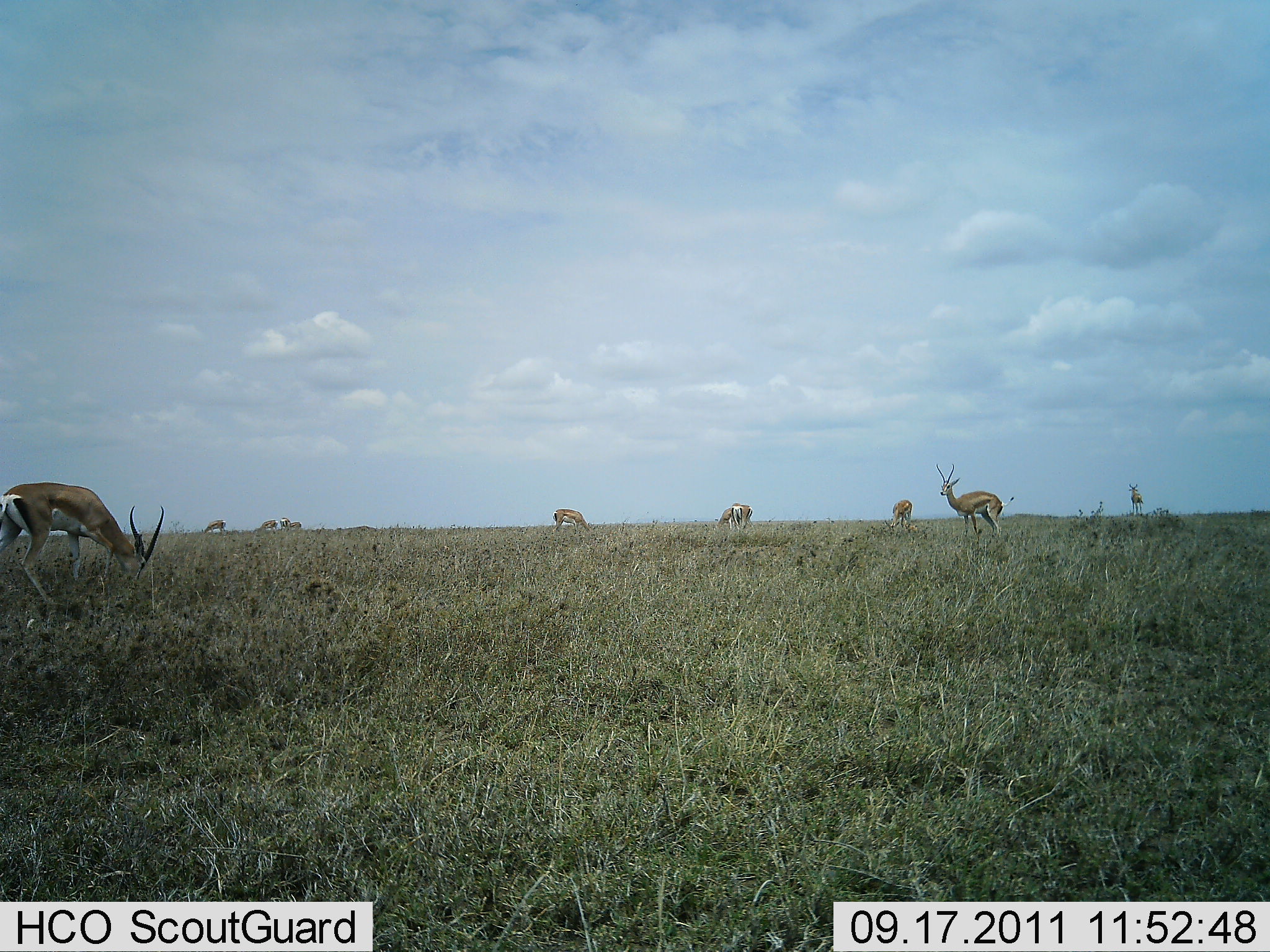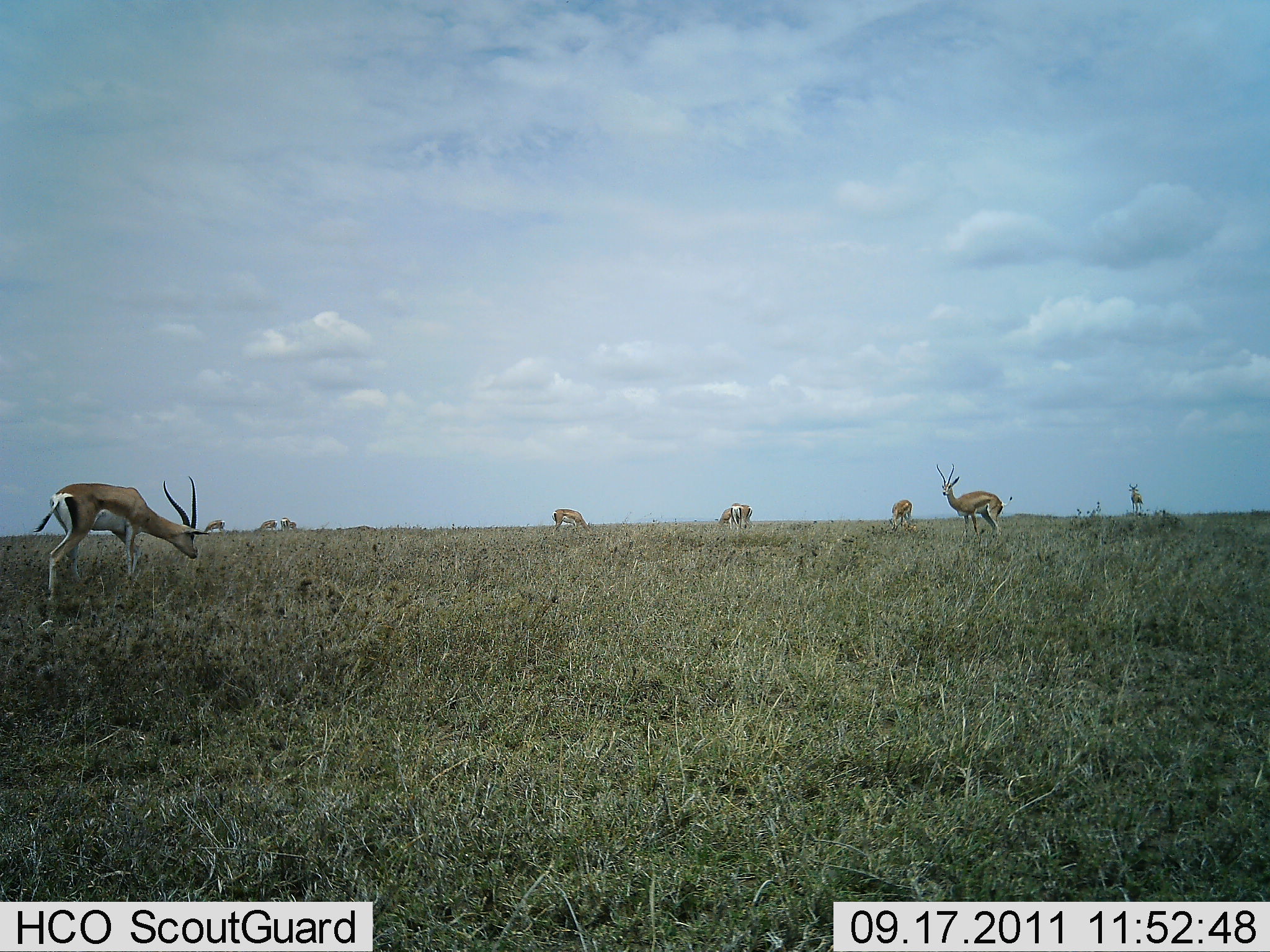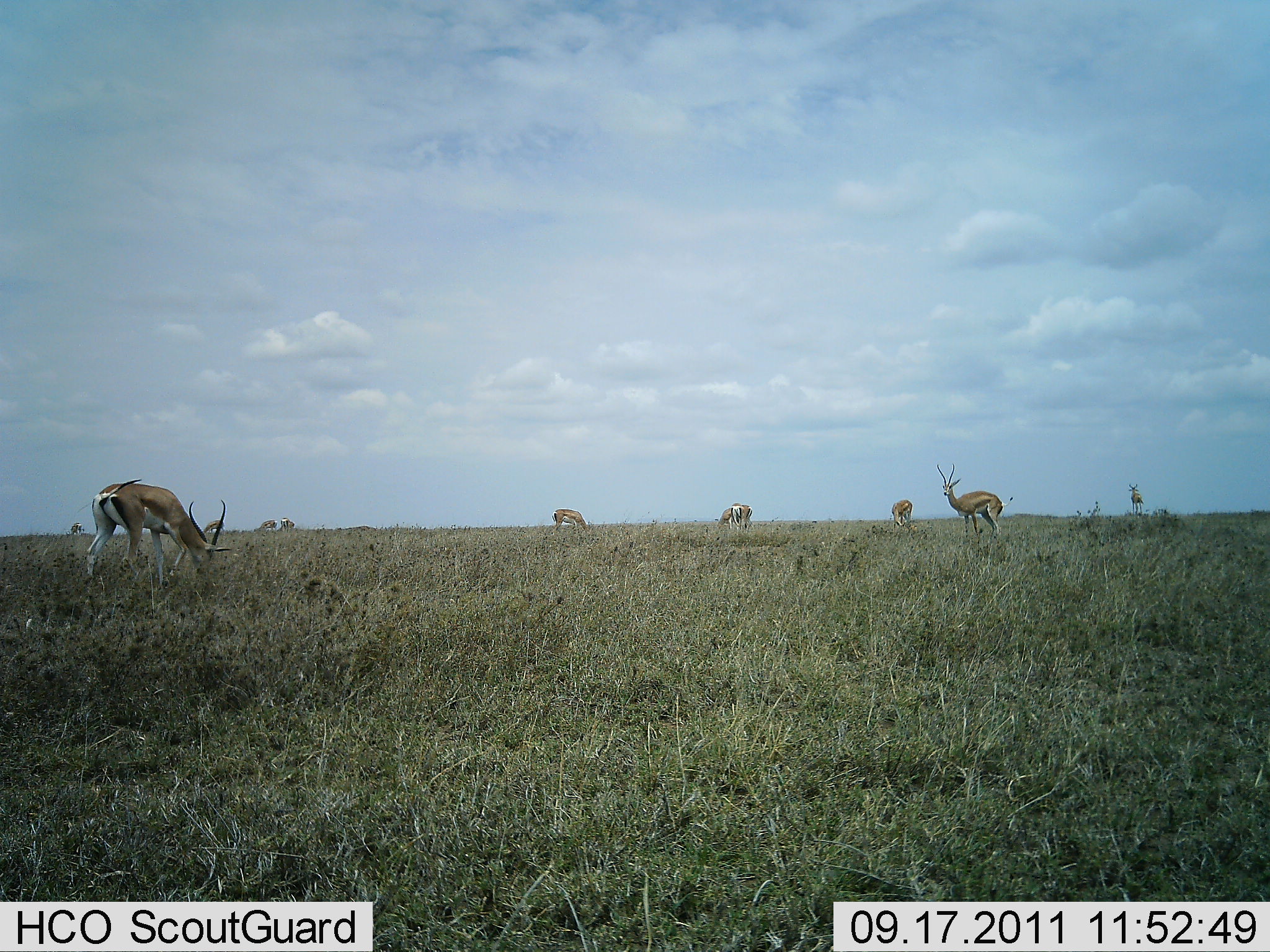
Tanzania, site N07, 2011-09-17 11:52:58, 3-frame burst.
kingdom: Animalia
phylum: Chordata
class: Mammalia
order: Artiodactyla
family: Bovidae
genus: Nanger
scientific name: Nanger granti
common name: grant's gazelle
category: gazellegrants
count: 9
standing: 69%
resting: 0%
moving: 23%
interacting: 0%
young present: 0%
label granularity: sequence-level